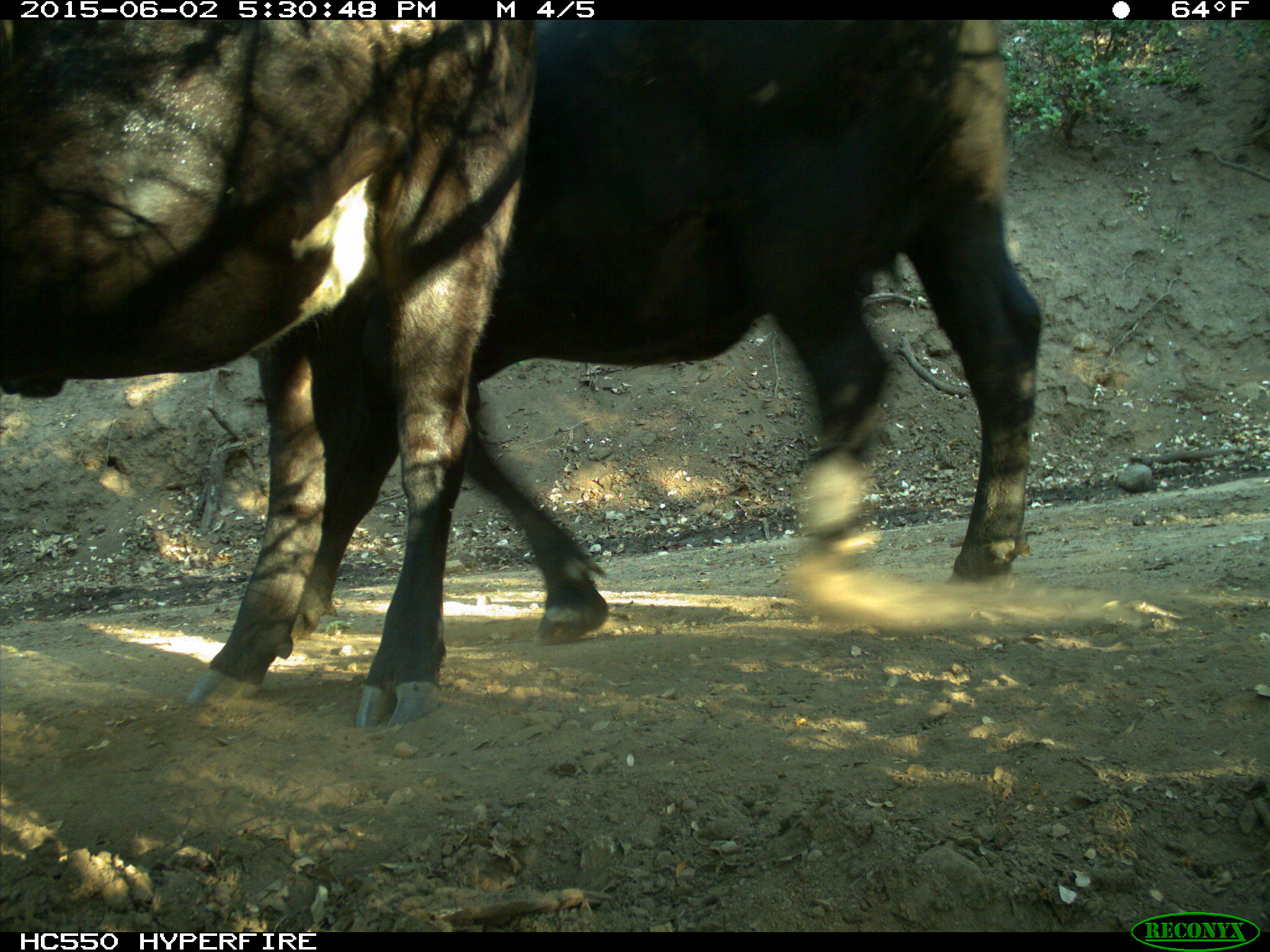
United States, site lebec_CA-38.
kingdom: Animalia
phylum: Chordata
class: Mammalia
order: Artiodactyla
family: Bovidae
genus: Bos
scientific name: Bos taurus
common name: domestic cow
Bos taurus (domestic cow).